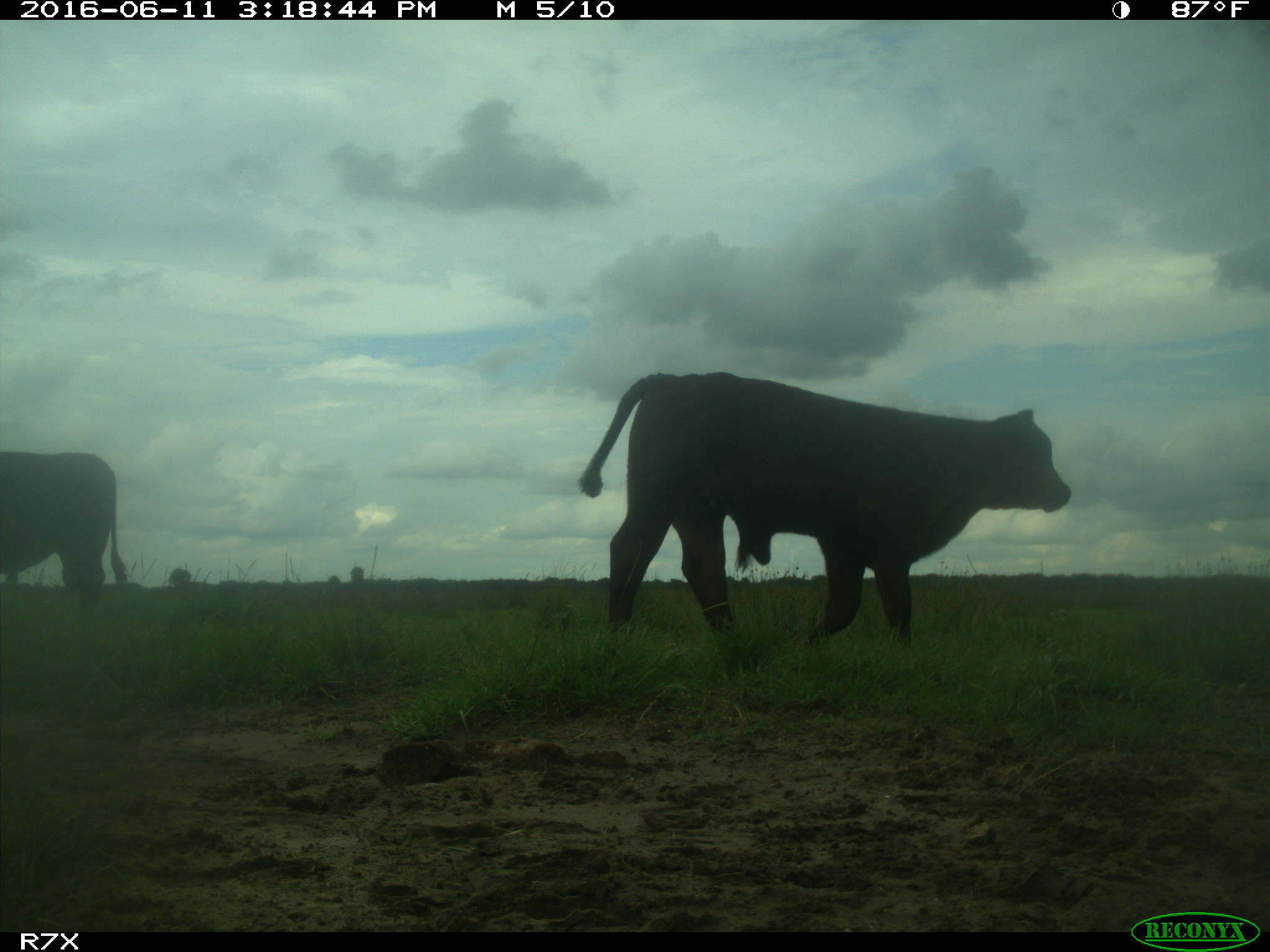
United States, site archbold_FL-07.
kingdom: Animalia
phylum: Chordata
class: Mammalia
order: Artiodactyla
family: Bovidae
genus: Bos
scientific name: Bos taurus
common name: domestic cow